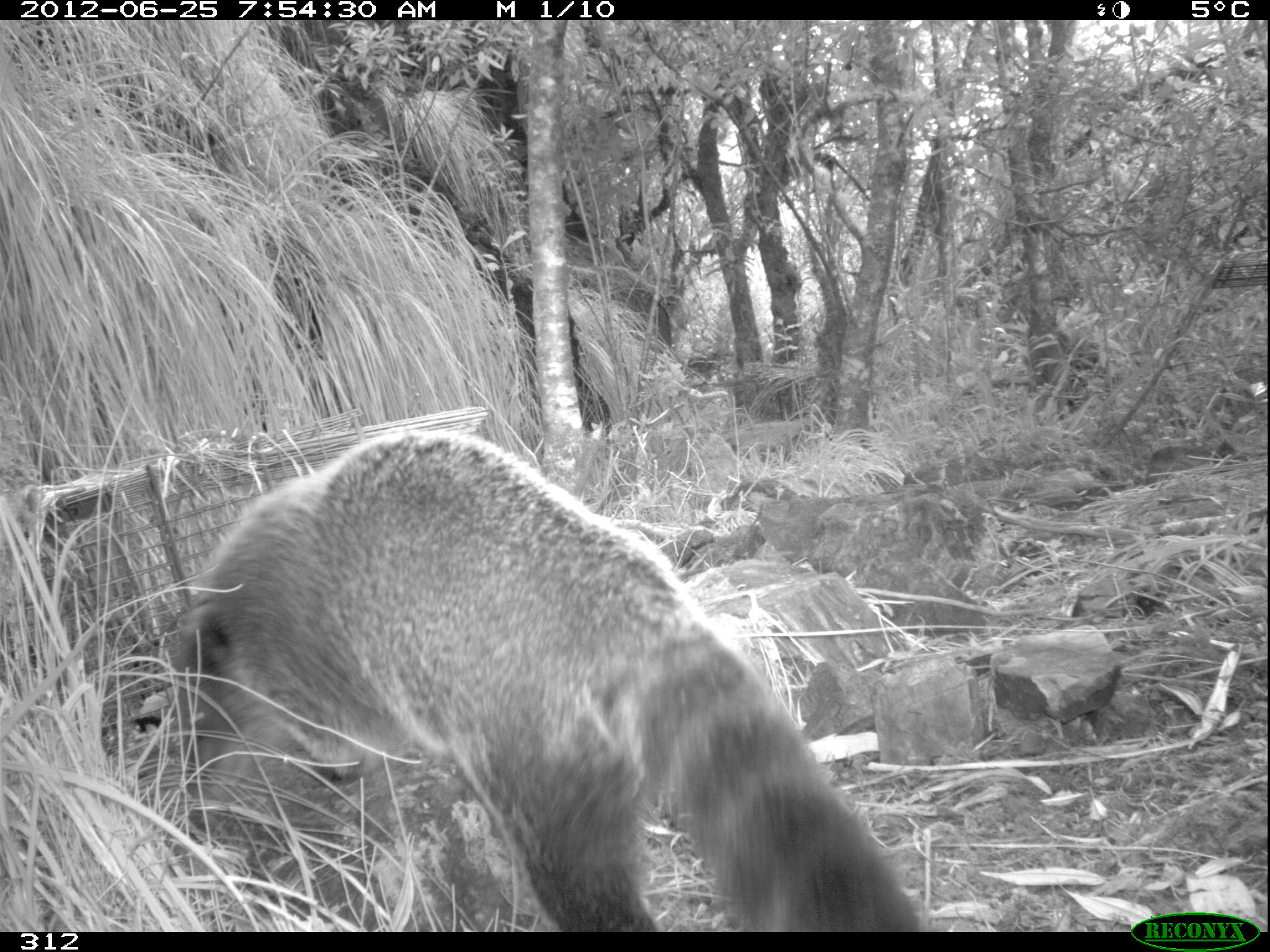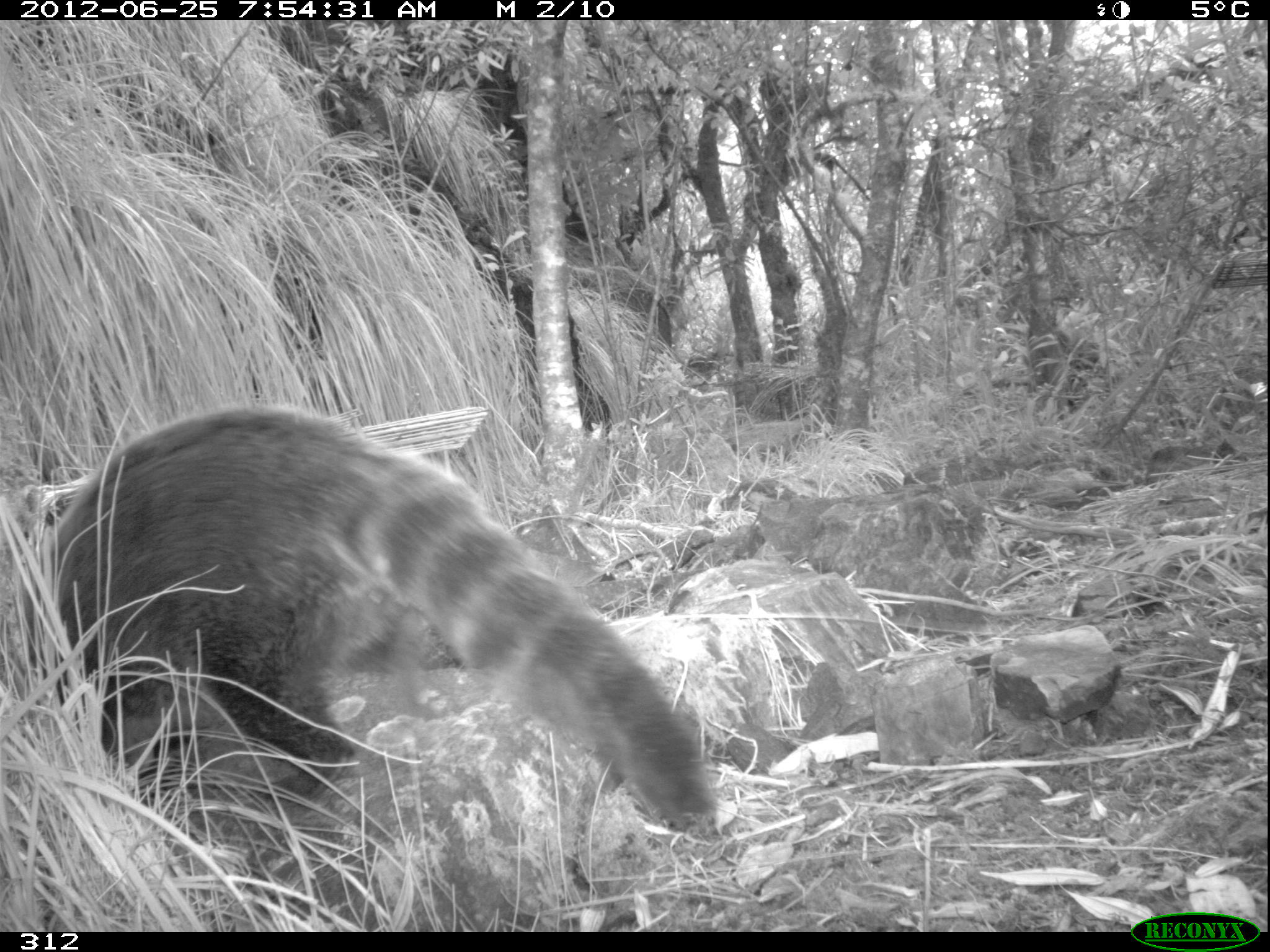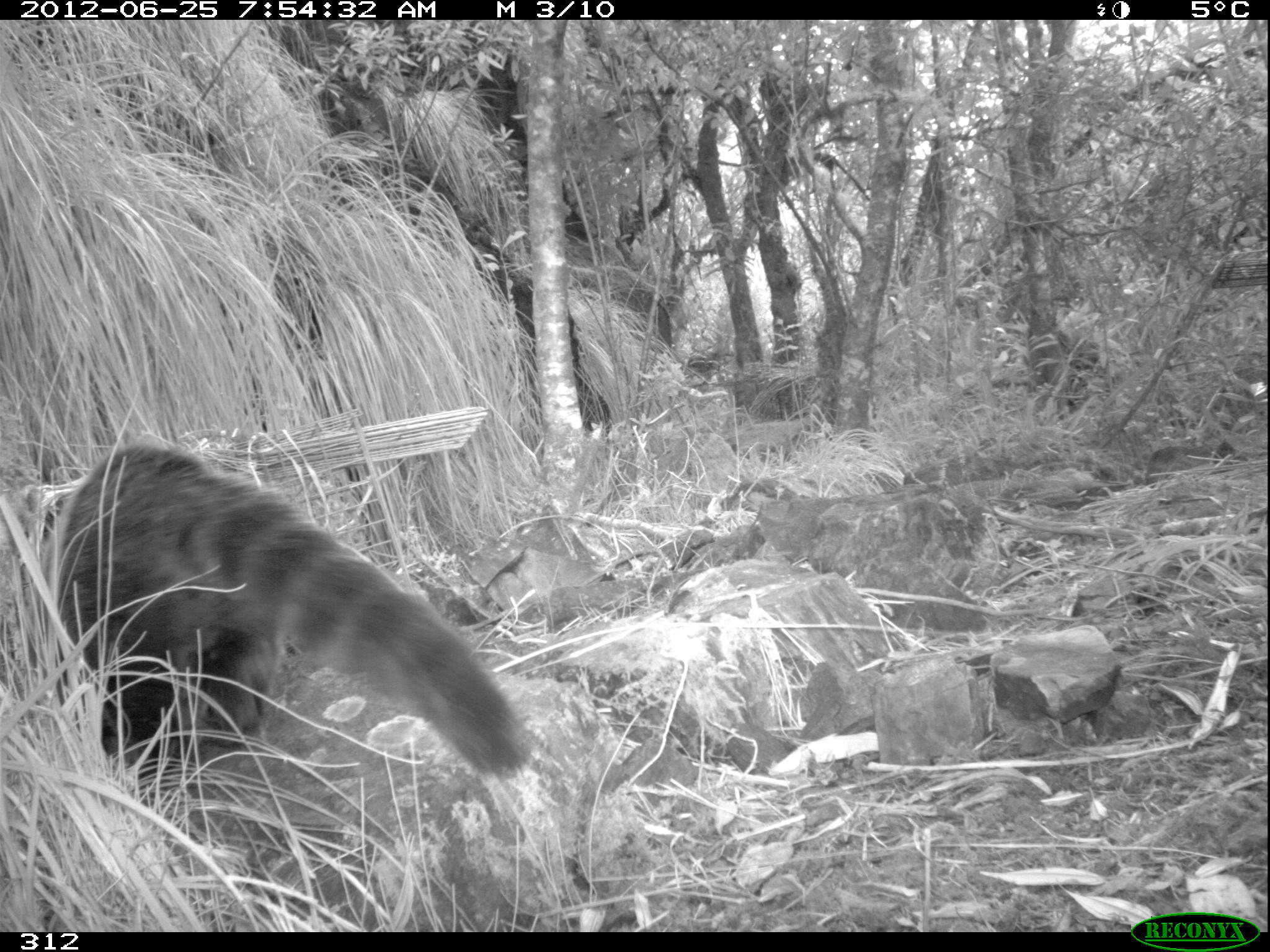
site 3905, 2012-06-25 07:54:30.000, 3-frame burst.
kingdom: Animalia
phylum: Chordata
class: Mammalia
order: Carnivora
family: Procyonidae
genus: Nasua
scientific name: Nasua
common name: coatis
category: unknown coati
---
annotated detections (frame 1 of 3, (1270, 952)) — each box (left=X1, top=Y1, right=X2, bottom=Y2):
unknown coati: (left=166, top=427, right=928, bottom=932)